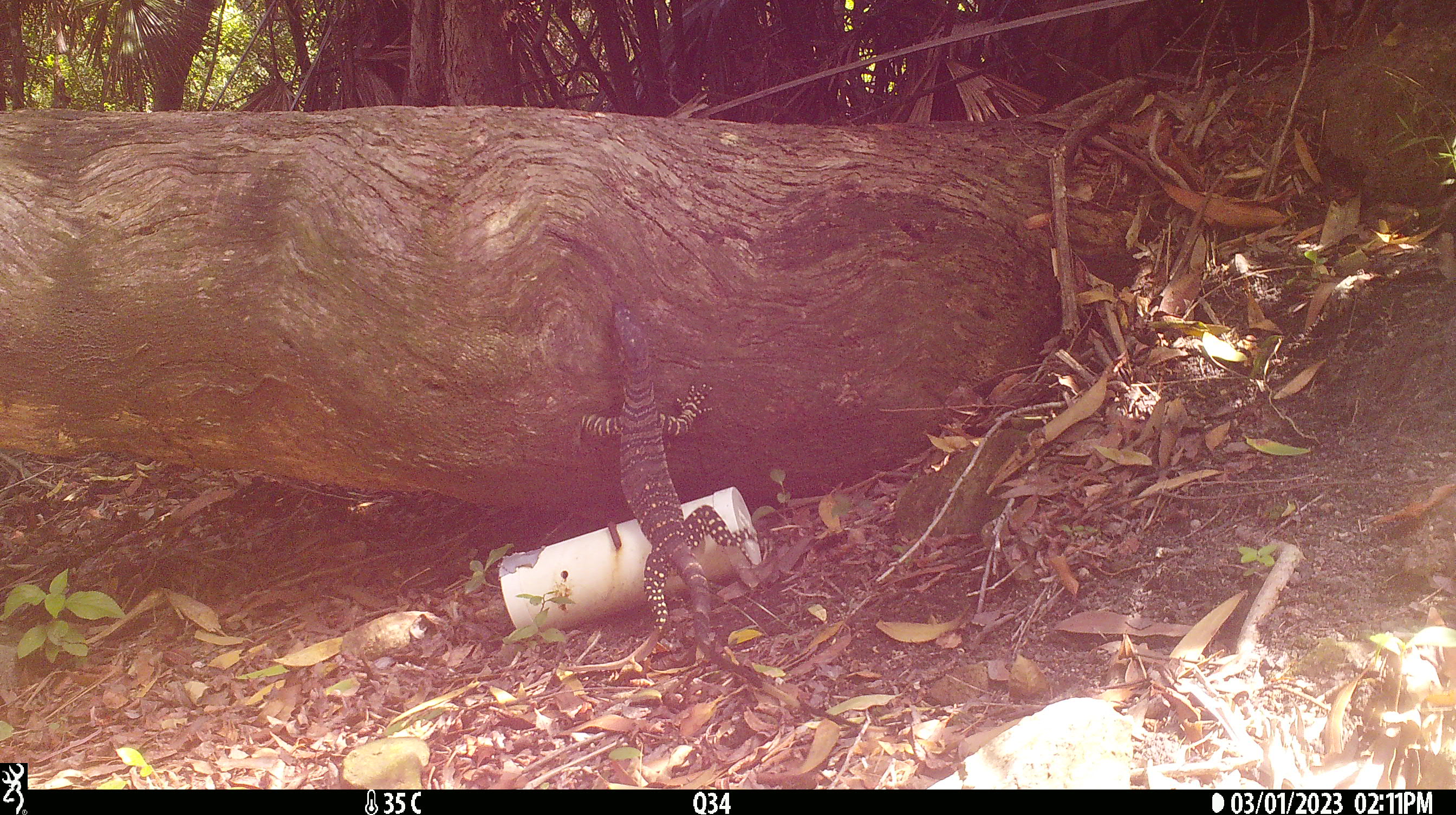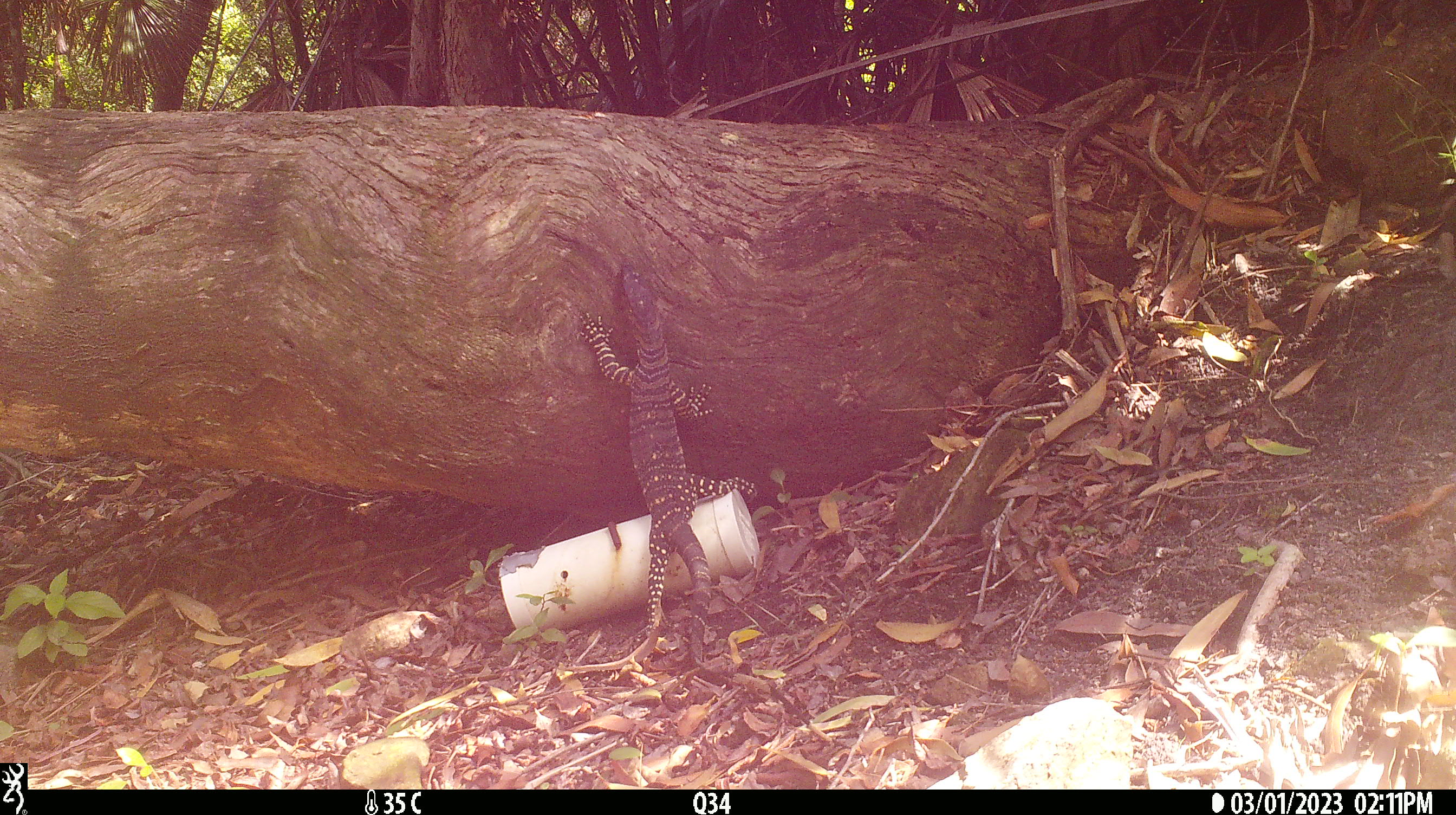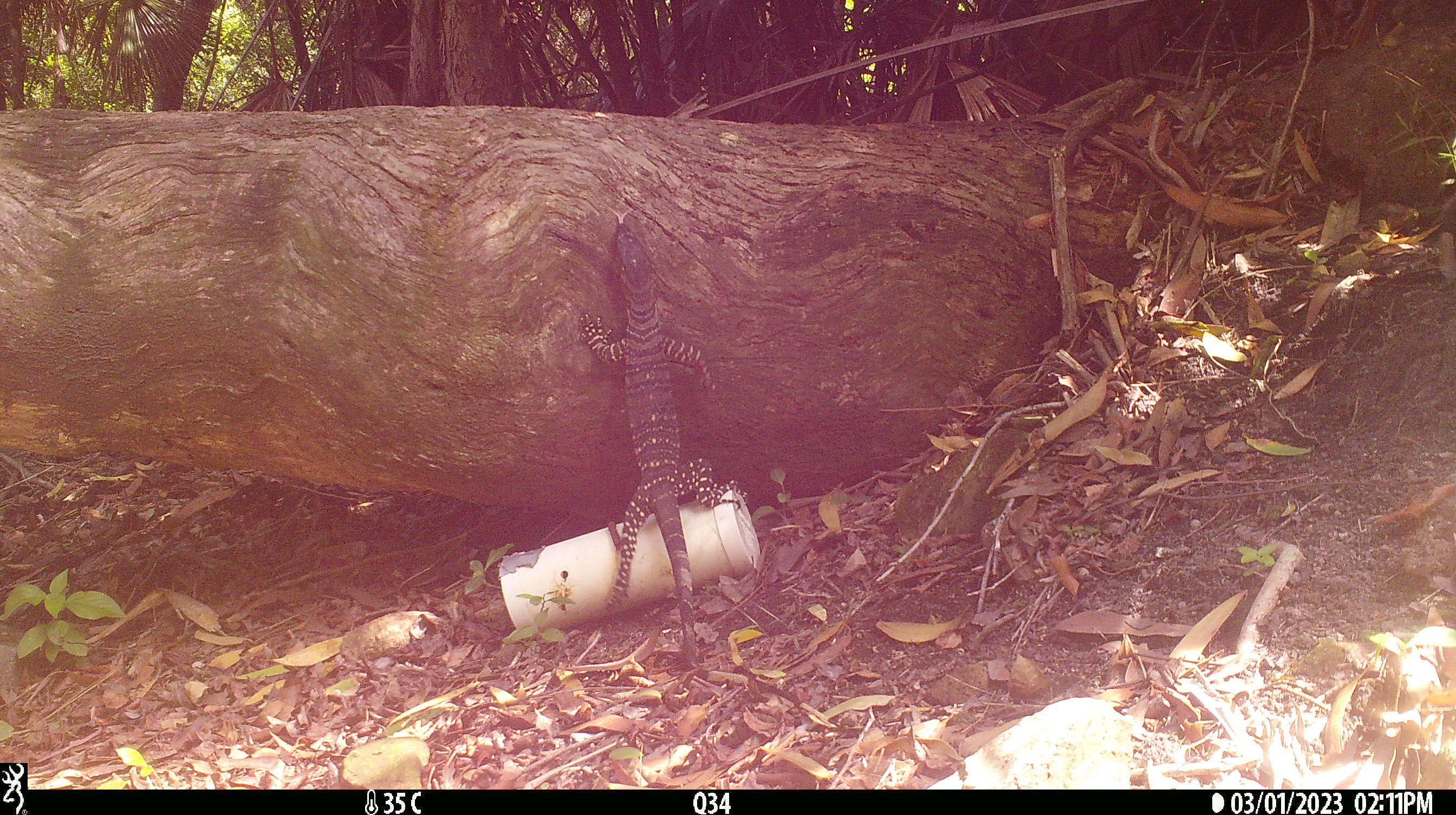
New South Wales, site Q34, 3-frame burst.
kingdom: Animalia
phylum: Chordata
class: Reptilia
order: Squamata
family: Varanidae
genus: Varanus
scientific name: Varanus varius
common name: lace monitor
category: goanna